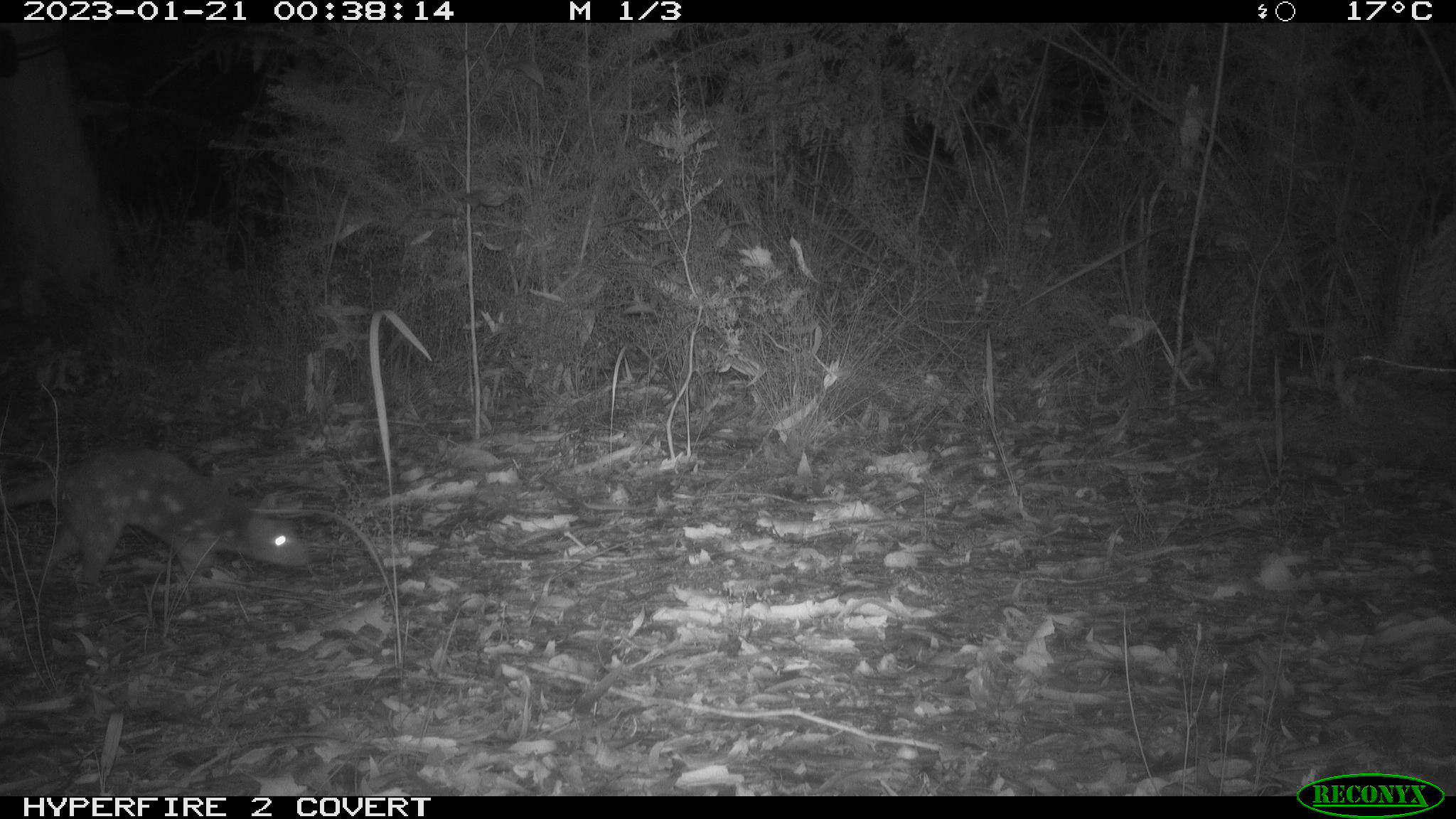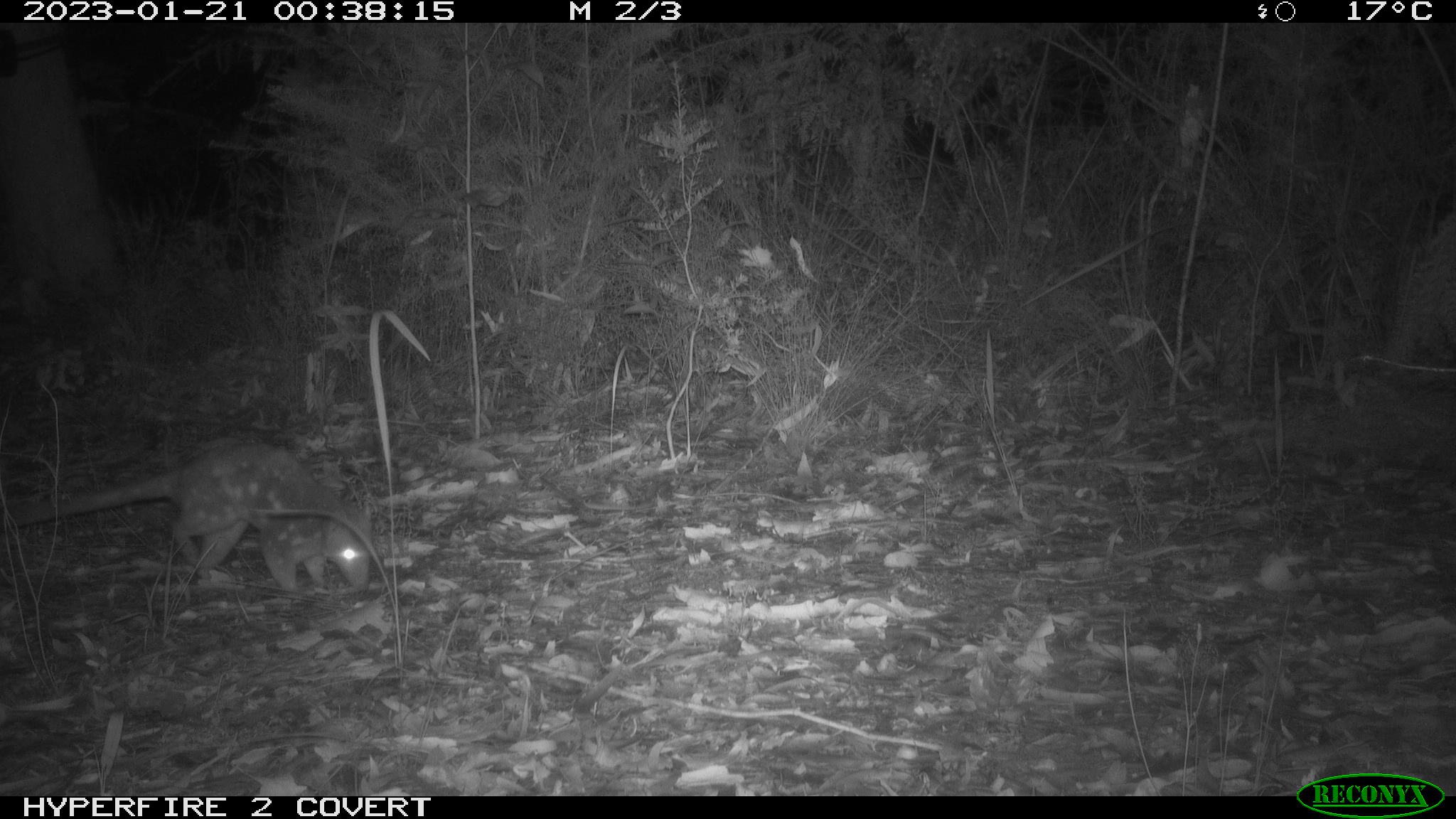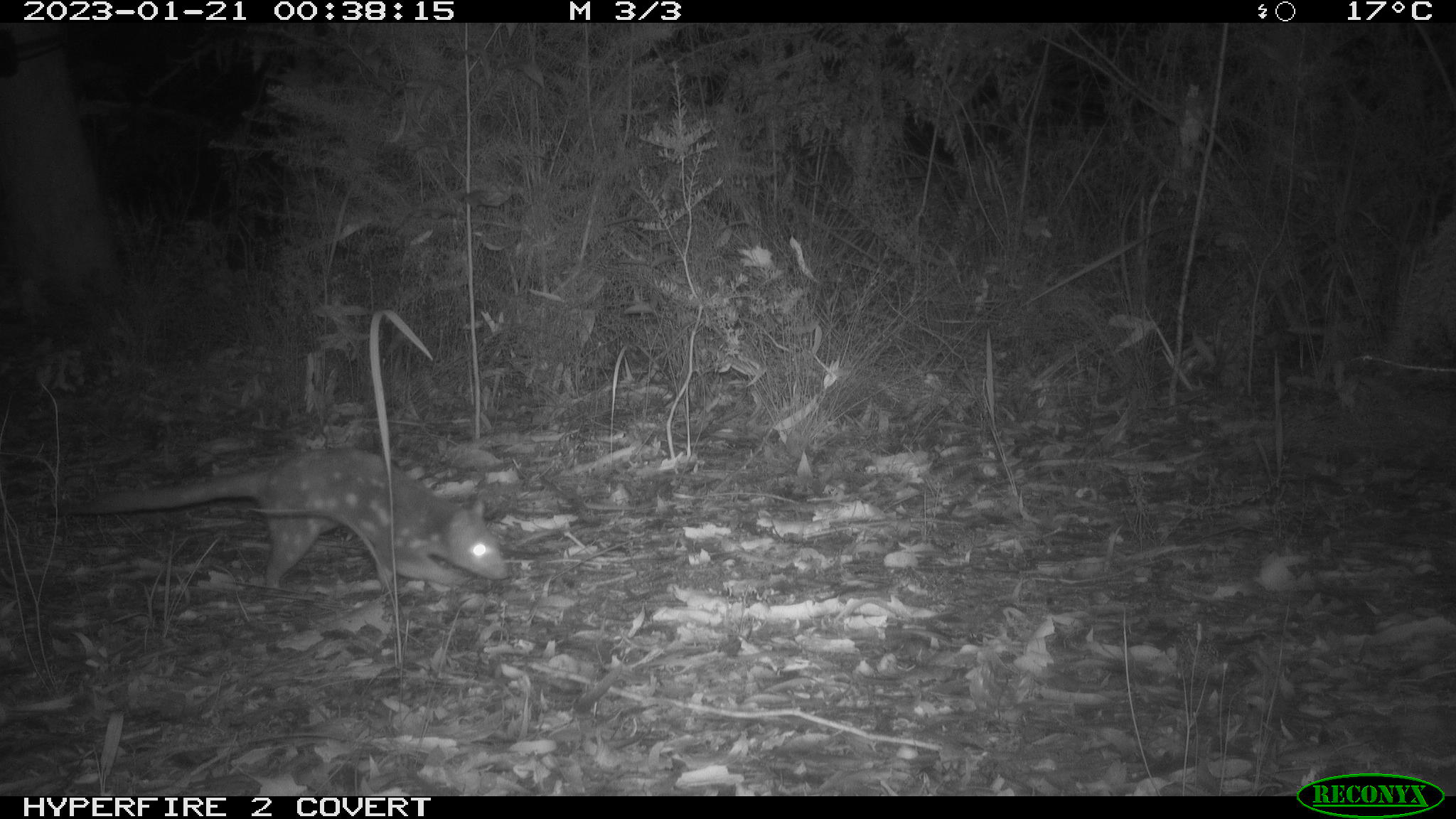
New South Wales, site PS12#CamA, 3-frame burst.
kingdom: Animalia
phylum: Chordata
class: Mammalia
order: Dasyuromorphia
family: Dasyuridae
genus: Dasyurus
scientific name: Dasyurus maculatus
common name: spotted-tailed quoll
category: quoll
Quoll (spotted-tailed quoll) (Dasyurus maculatus).